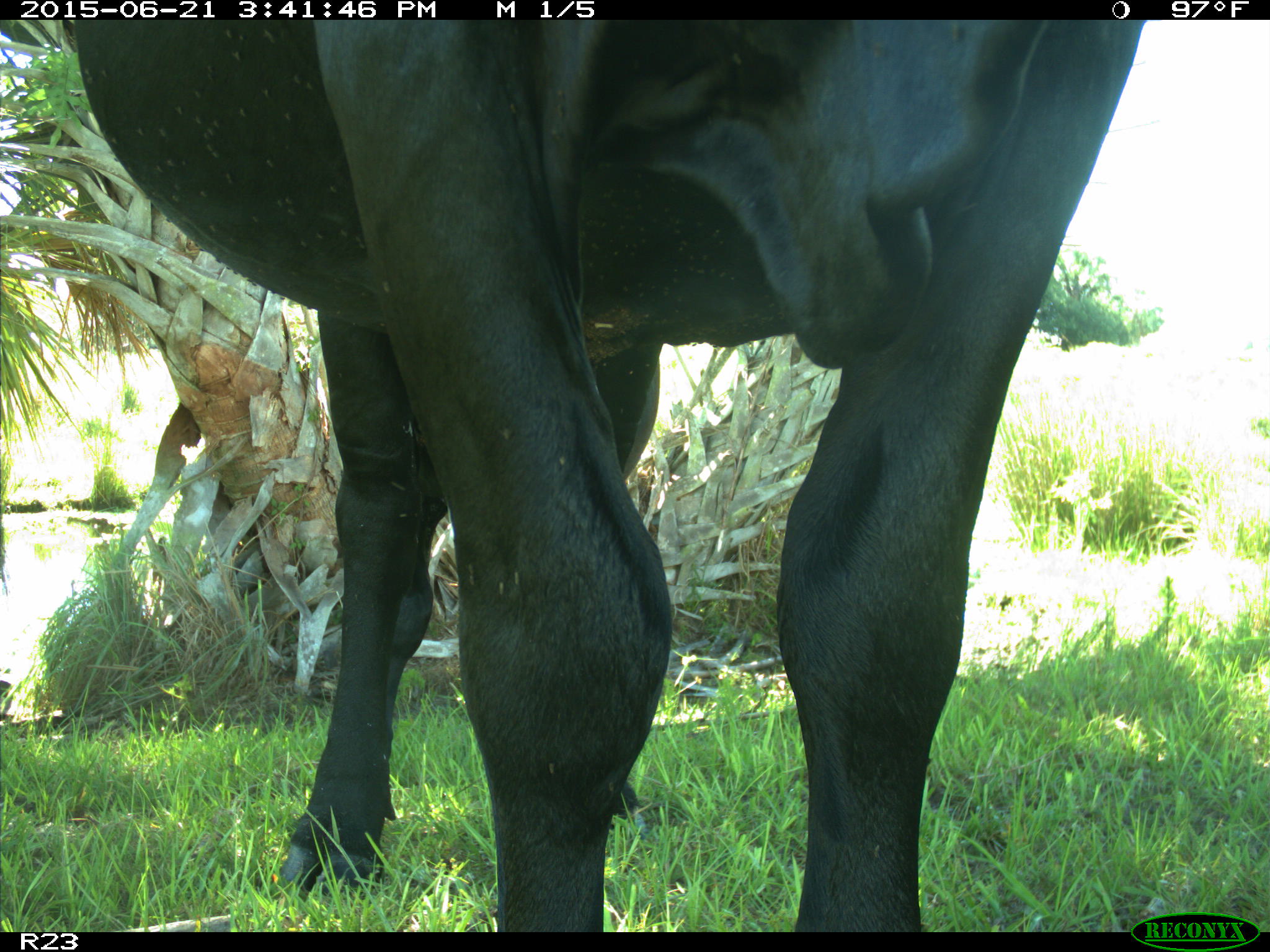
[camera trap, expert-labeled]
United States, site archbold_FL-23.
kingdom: Animalia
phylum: Chordata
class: Mammalia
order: Artiodactyla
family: Bovidae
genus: Bos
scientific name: Bos taurus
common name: domestic cow